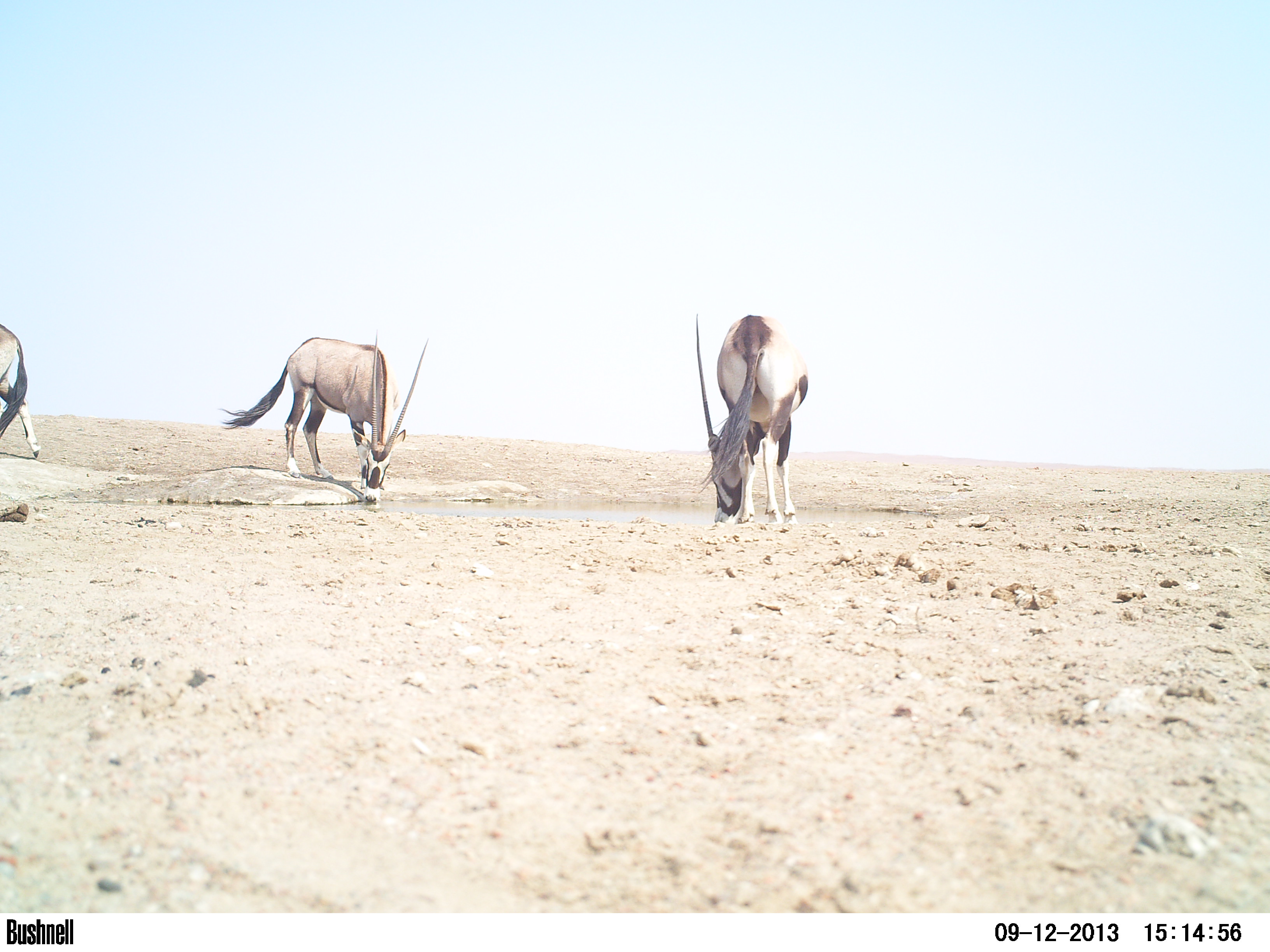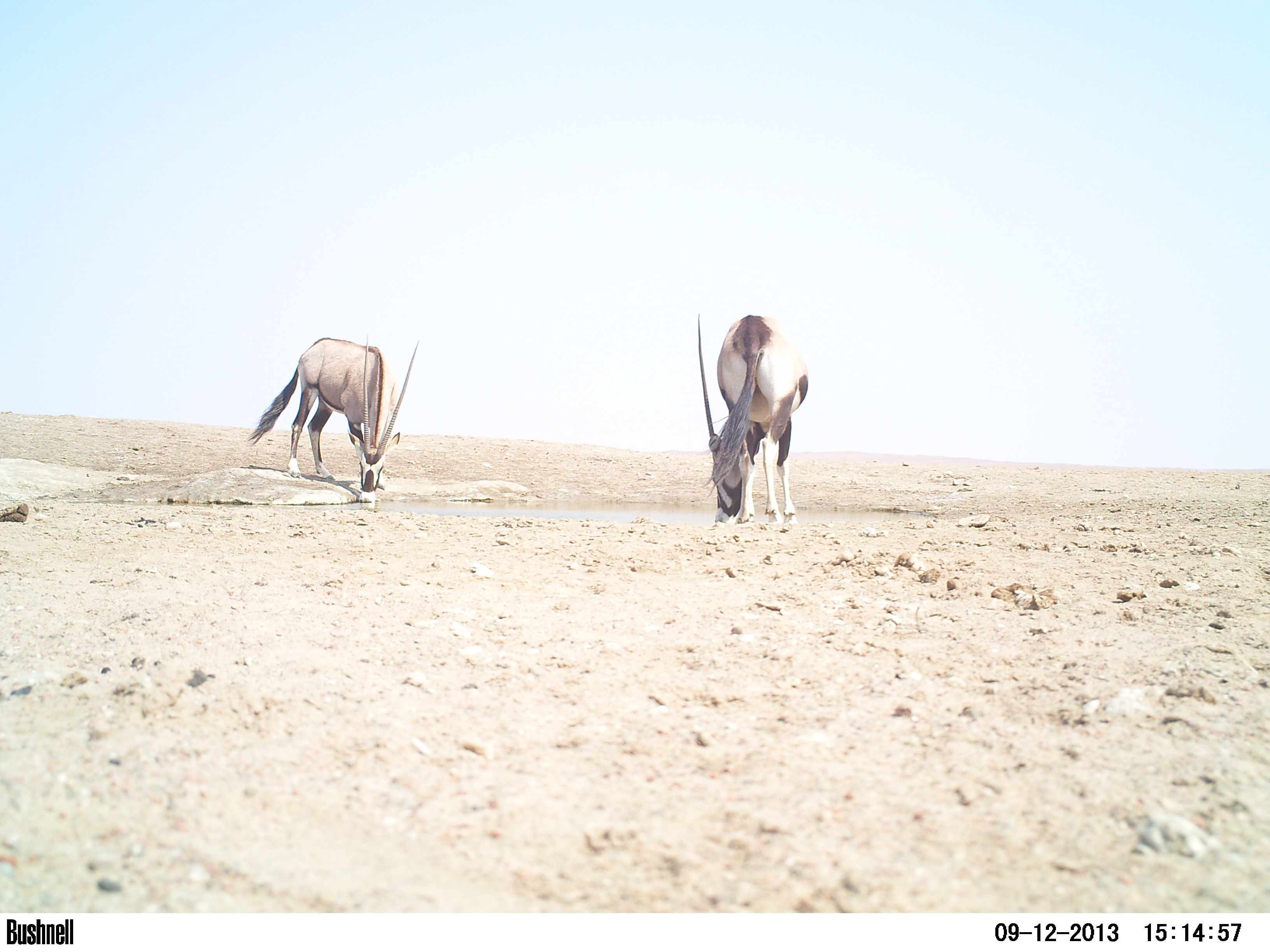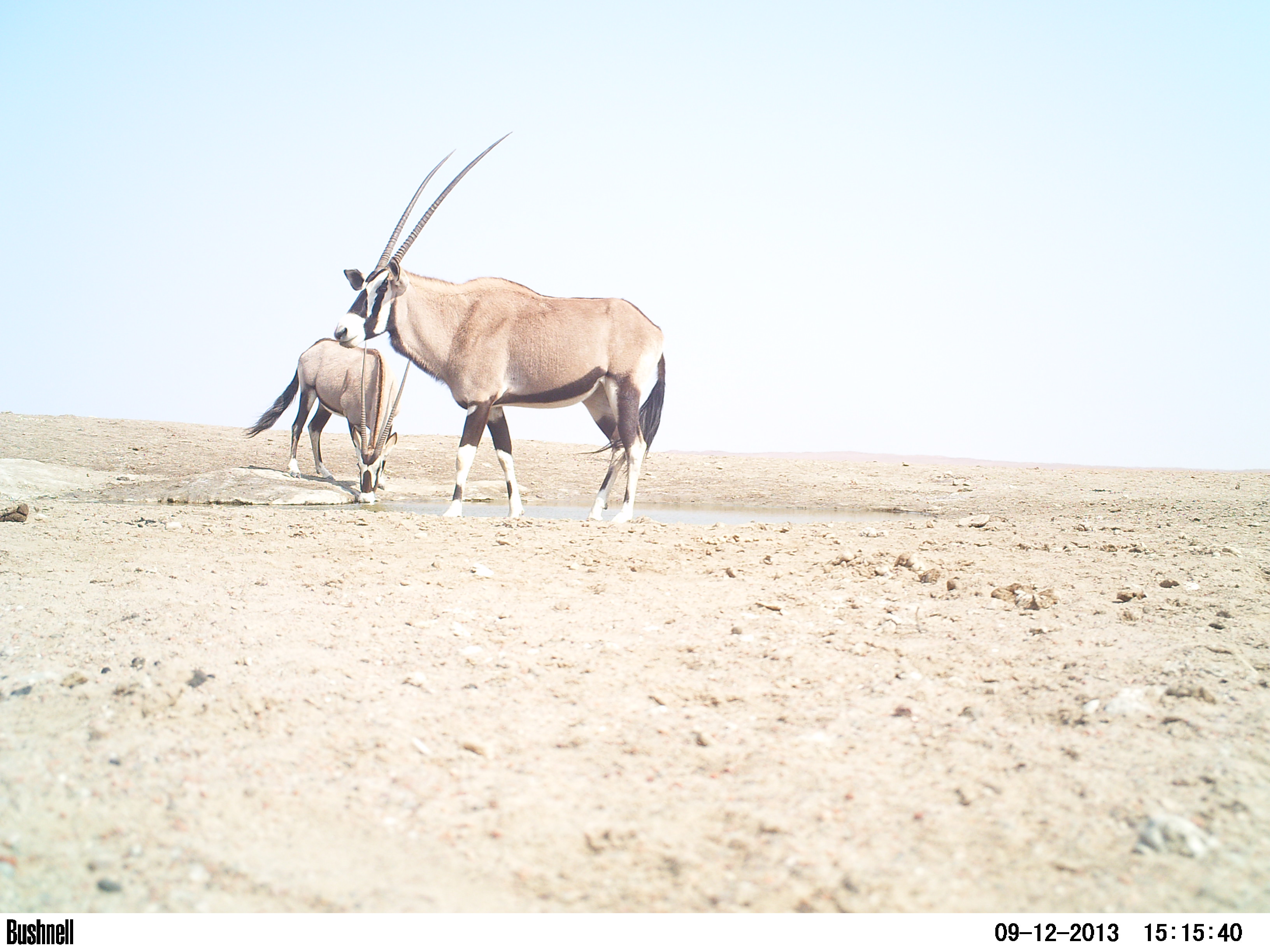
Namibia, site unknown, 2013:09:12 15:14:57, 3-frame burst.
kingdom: Animalia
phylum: Chordata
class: Mammalia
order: Artiodactyla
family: Bovidae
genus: Oryx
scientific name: Oryx gazella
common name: gemsbok